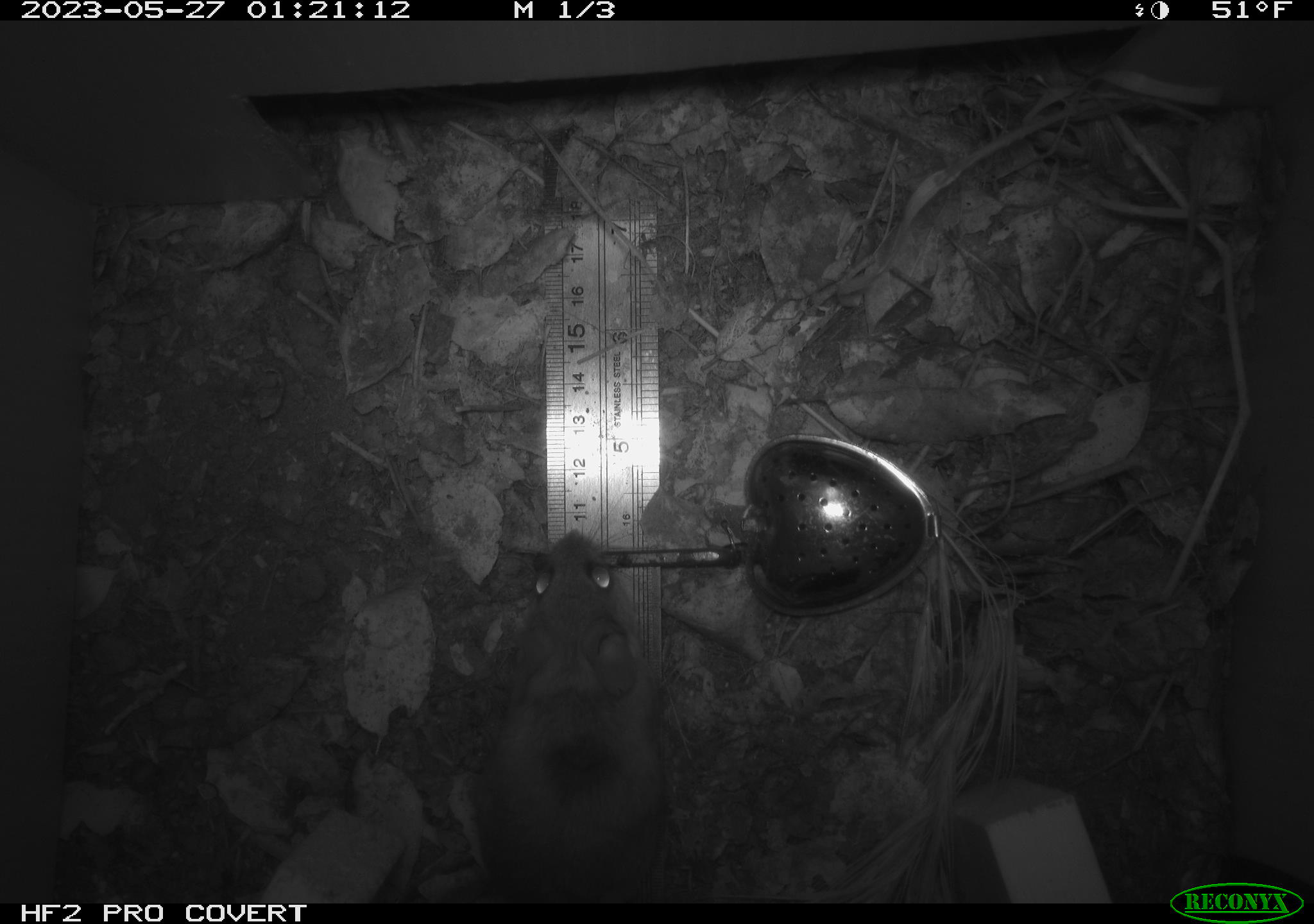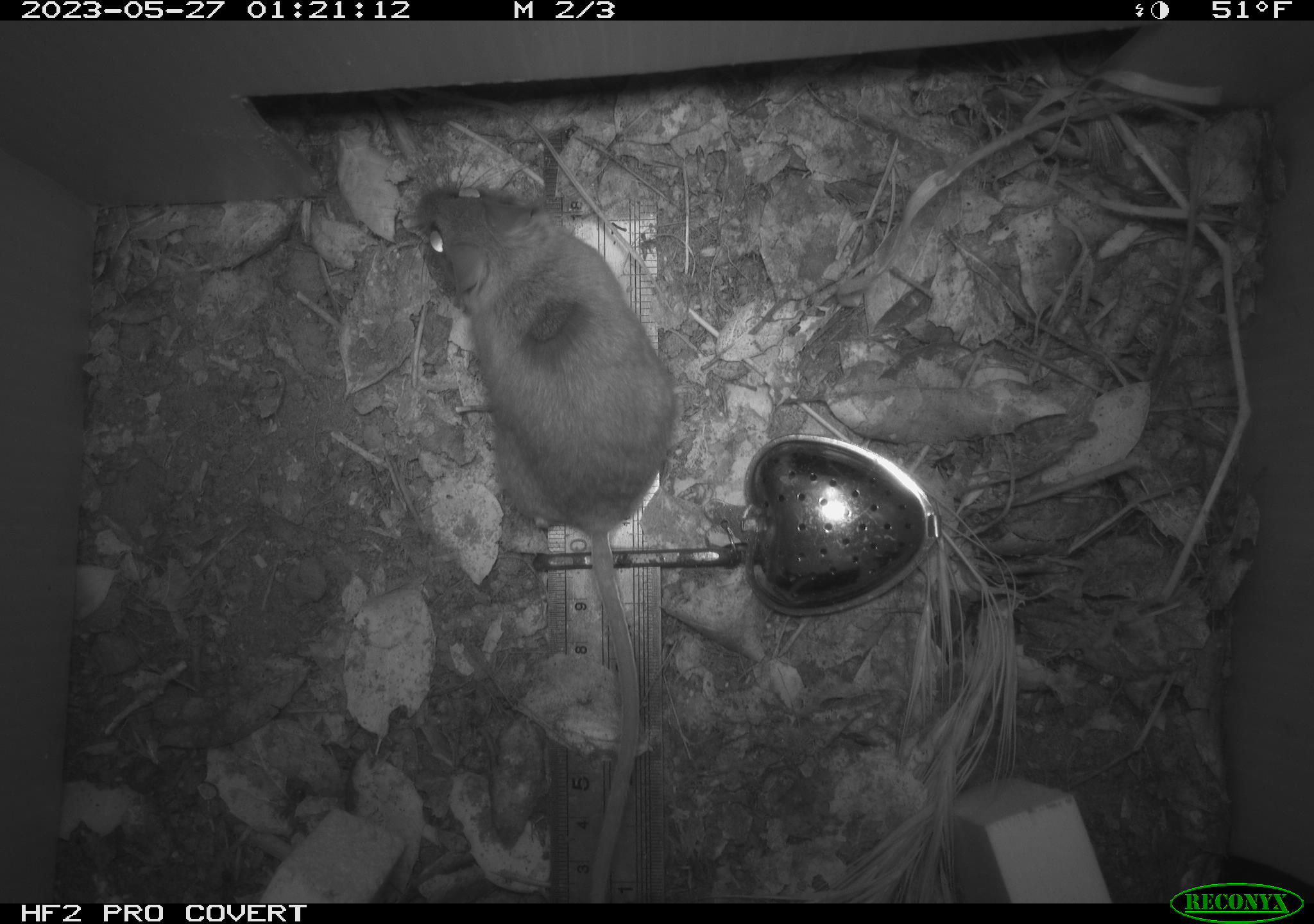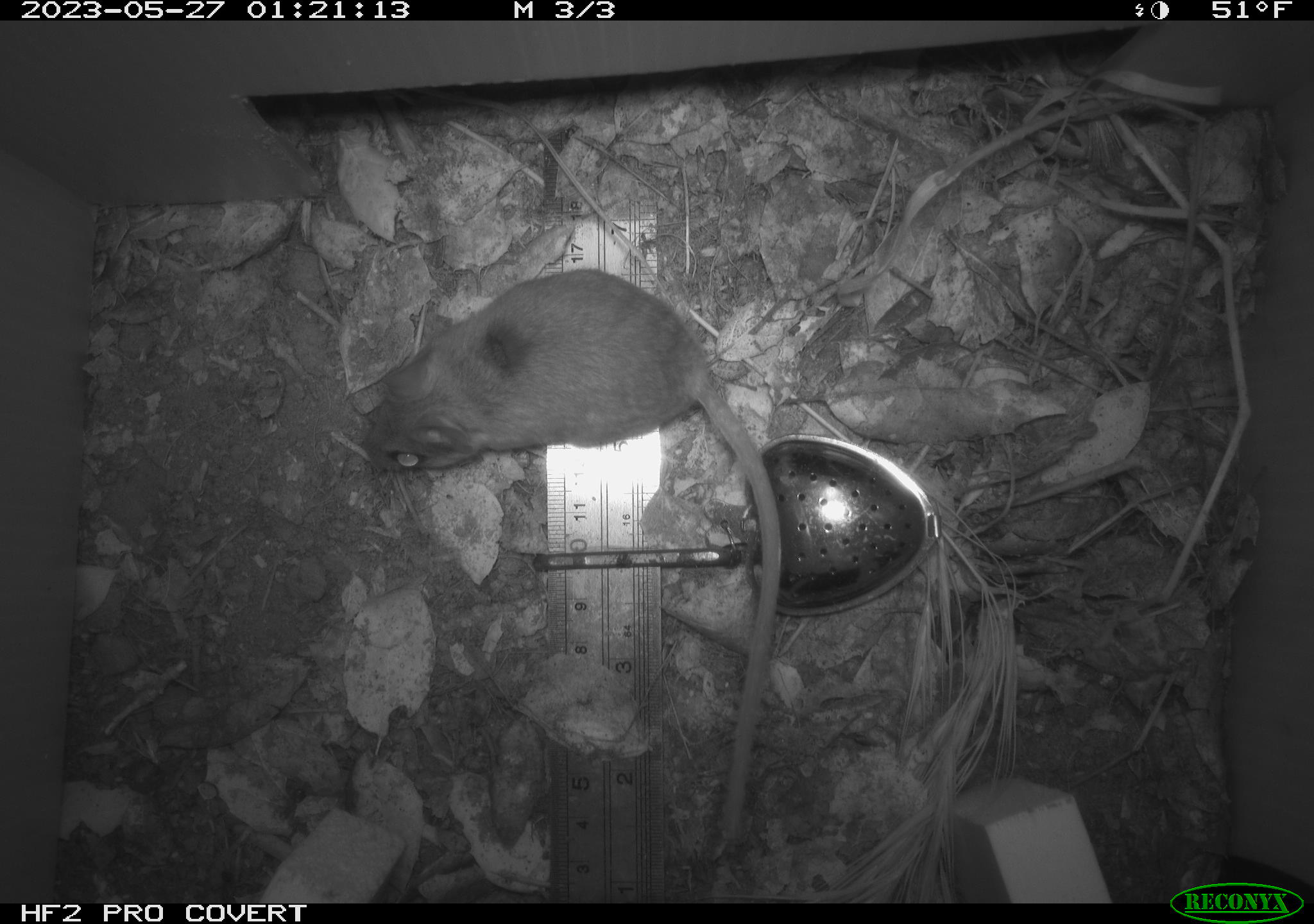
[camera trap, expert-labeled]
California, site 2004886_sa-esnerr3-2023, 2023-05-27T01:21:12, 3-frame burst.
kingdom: Animalia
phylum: Chordata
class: Mammalia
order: Rodentia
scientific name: Rodentia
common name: mouse species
Mouse species (Rodentia).